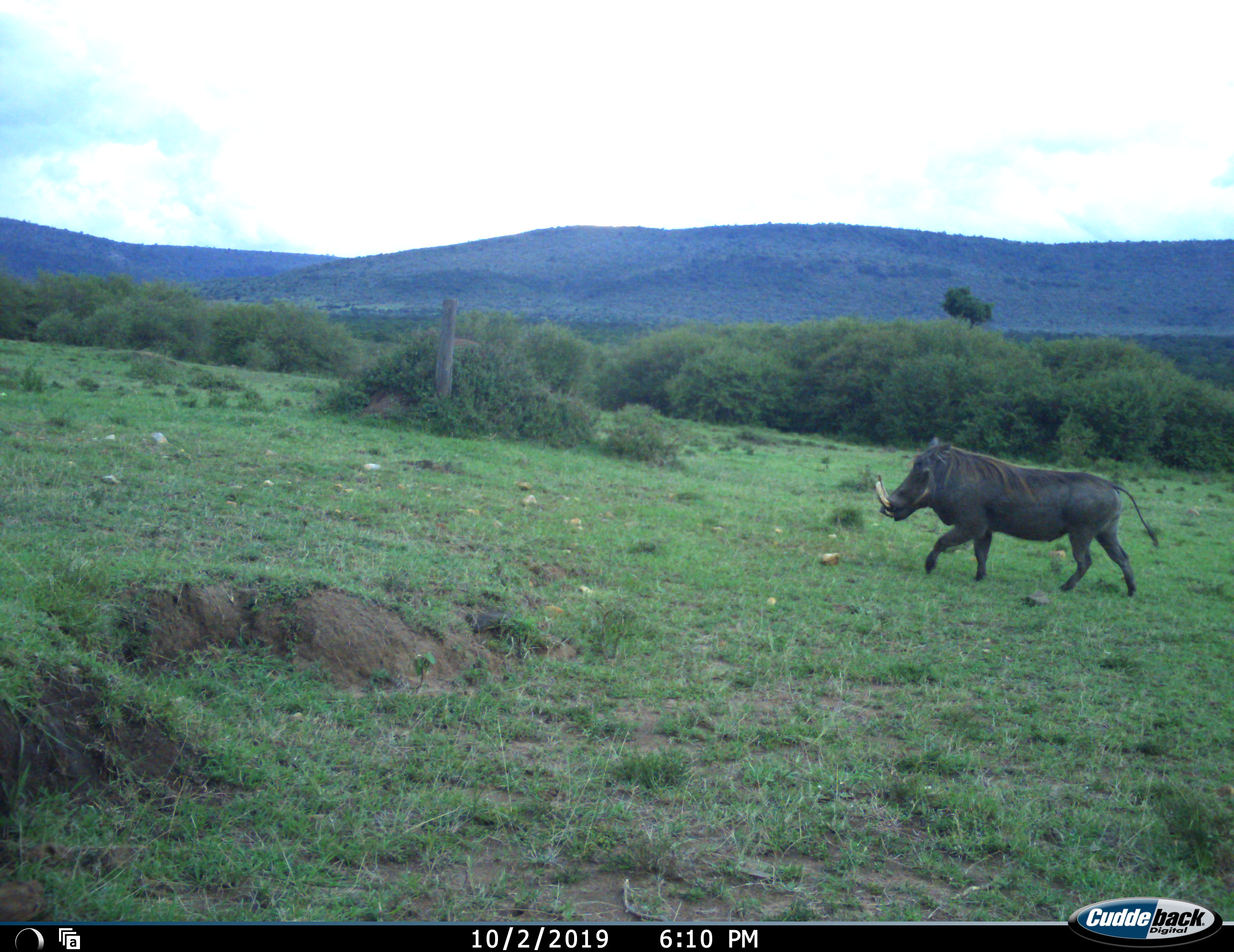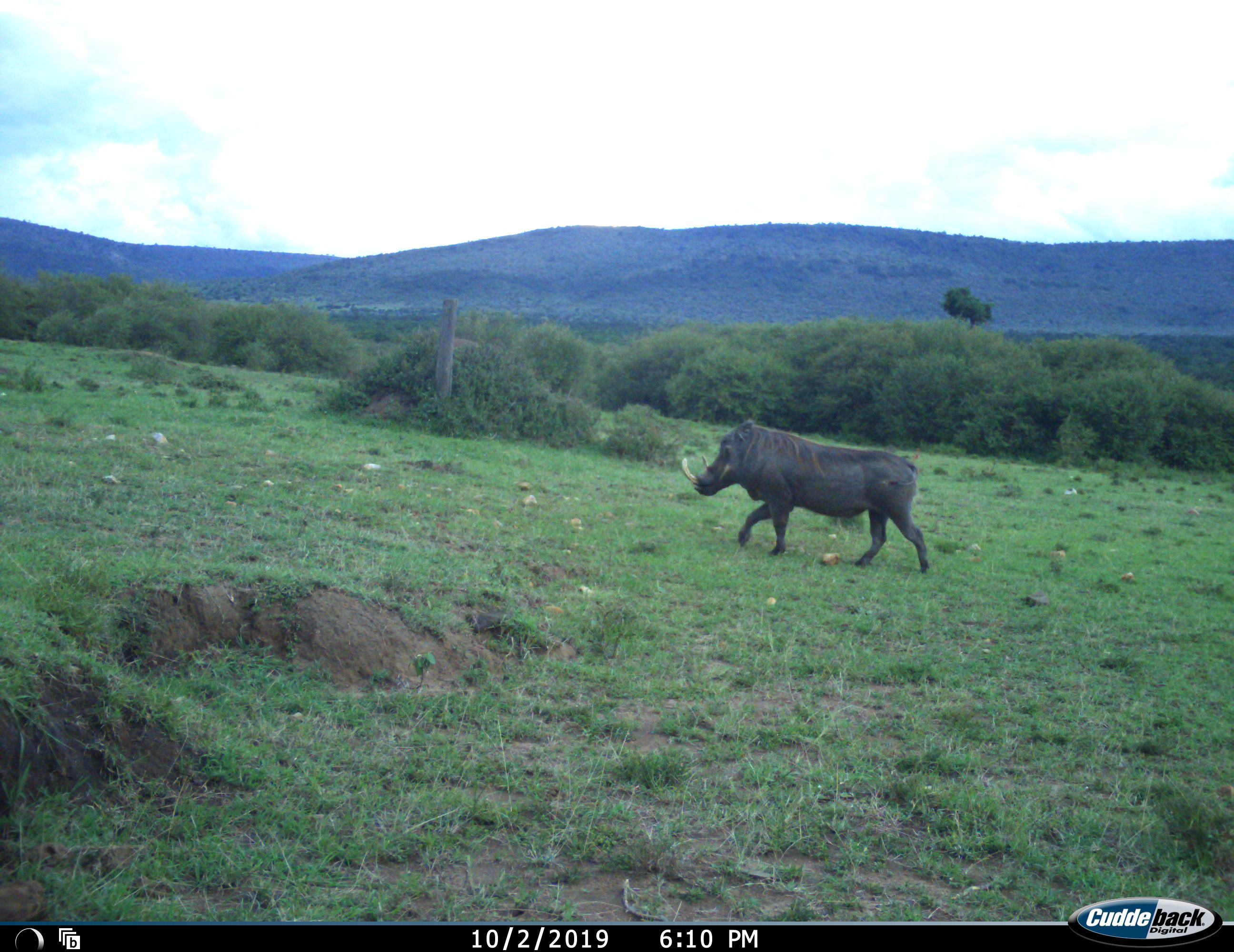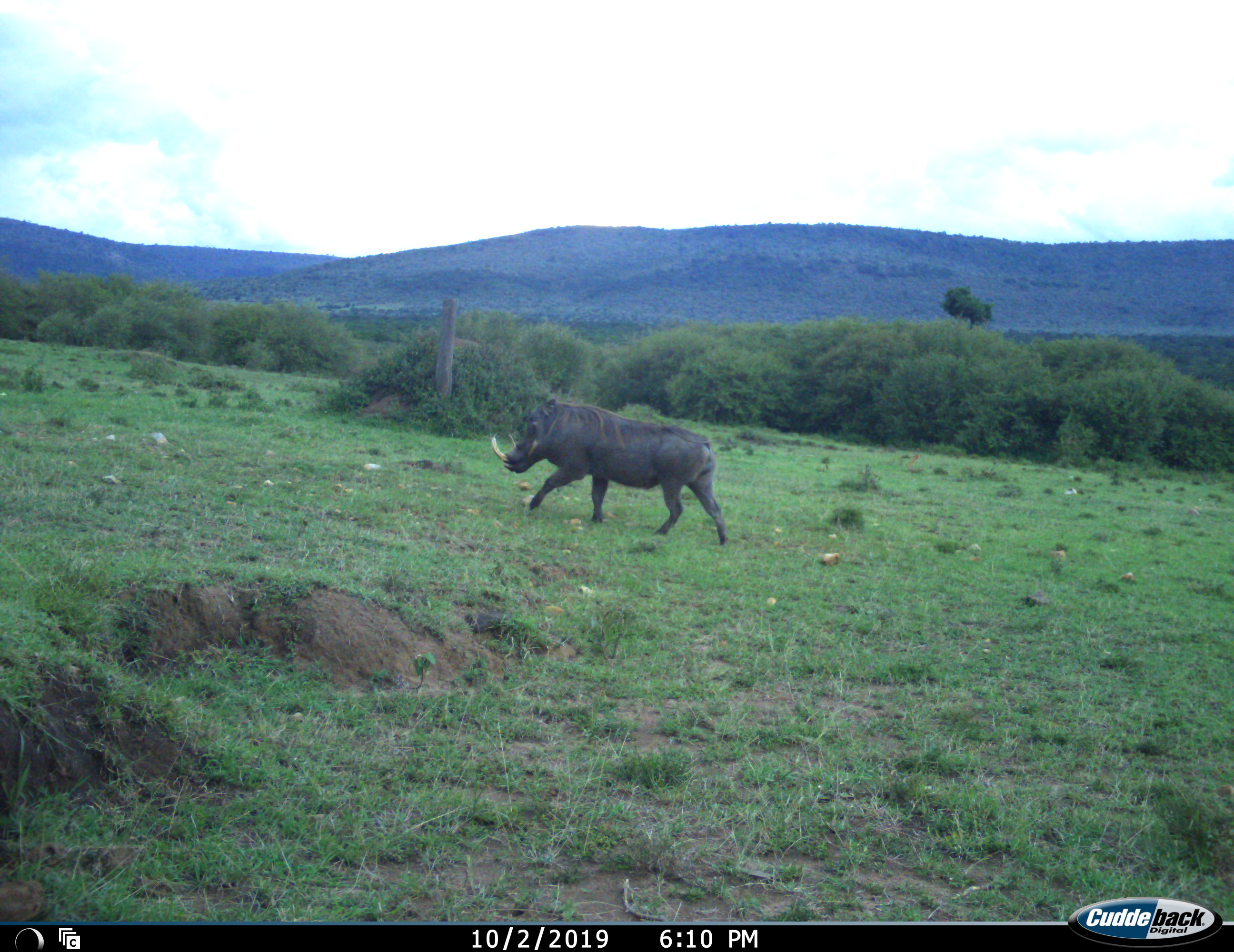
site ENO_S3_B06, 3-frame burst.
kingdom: Animalia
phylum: Chordata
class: Mammalia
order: Artiodactyla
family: Suidae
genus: Phacochoerus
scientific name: Phacochoerus africanus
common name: warthog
Warthog (Phacochoerus africanus), count 1. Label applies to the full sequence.